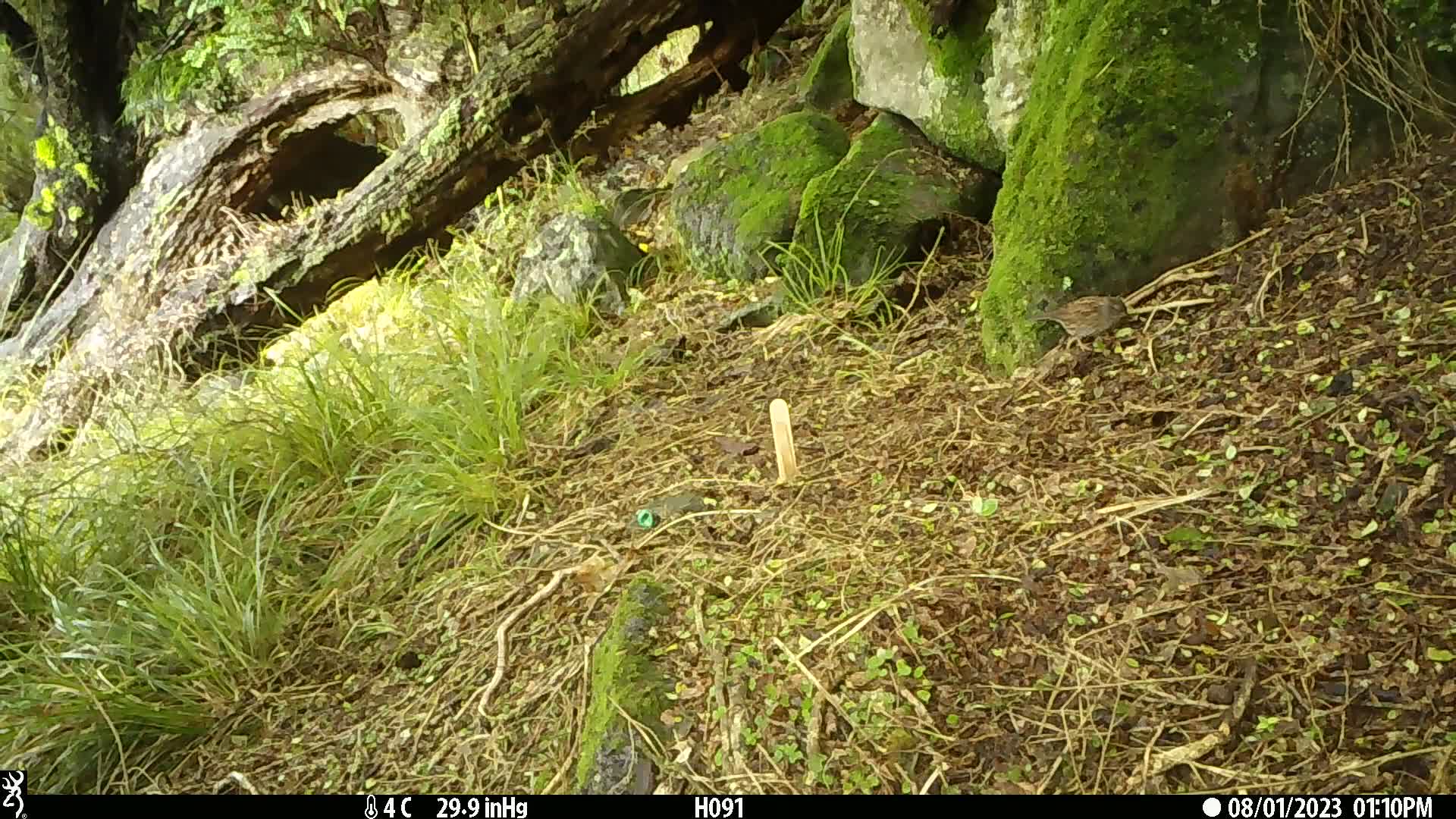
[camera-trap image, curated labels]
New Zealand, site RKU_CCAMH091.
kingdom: Animalia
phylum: Chordata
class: Aves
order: Passeriformes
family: Prunellidae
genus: Prunella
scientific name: Prunella modularis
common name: dunnock